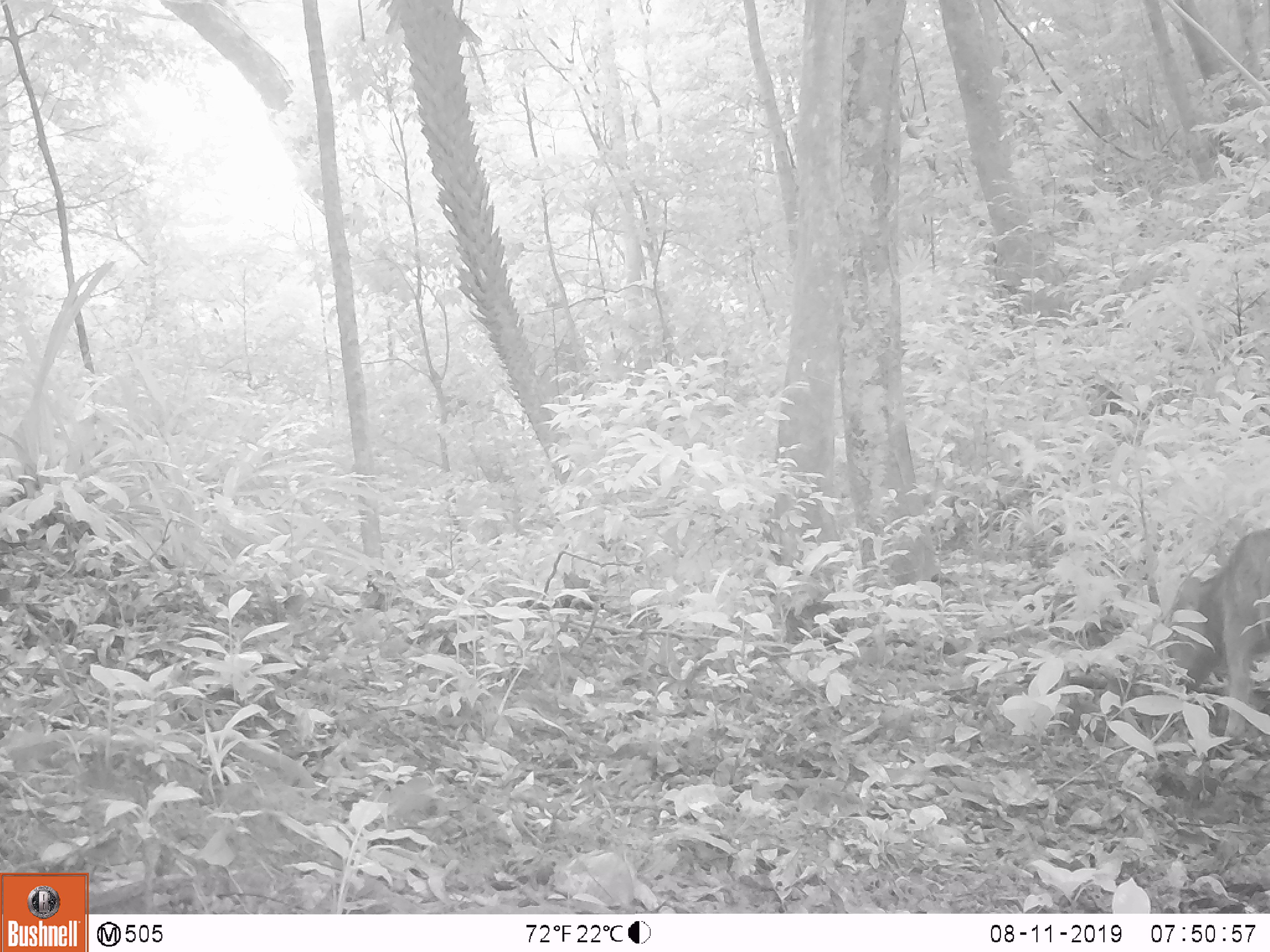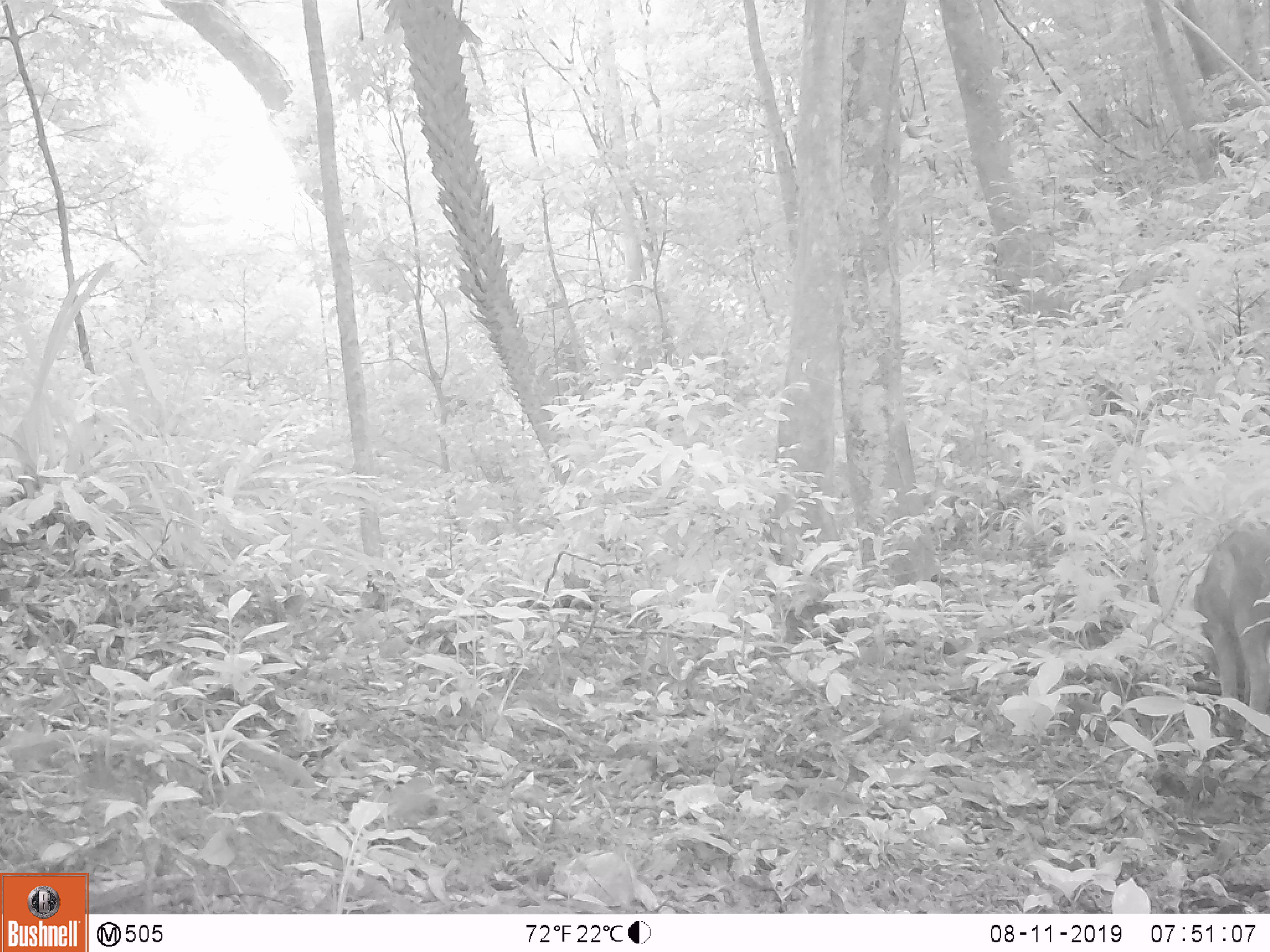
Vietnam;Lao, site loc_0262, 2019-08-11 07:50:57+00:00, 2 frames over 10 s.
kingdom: Animalia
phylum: Chordata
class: Mammalia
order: Artiodactyla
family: Suidae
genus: Sus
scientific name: Sus scrofa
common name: eurasian wild pig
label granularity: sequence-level